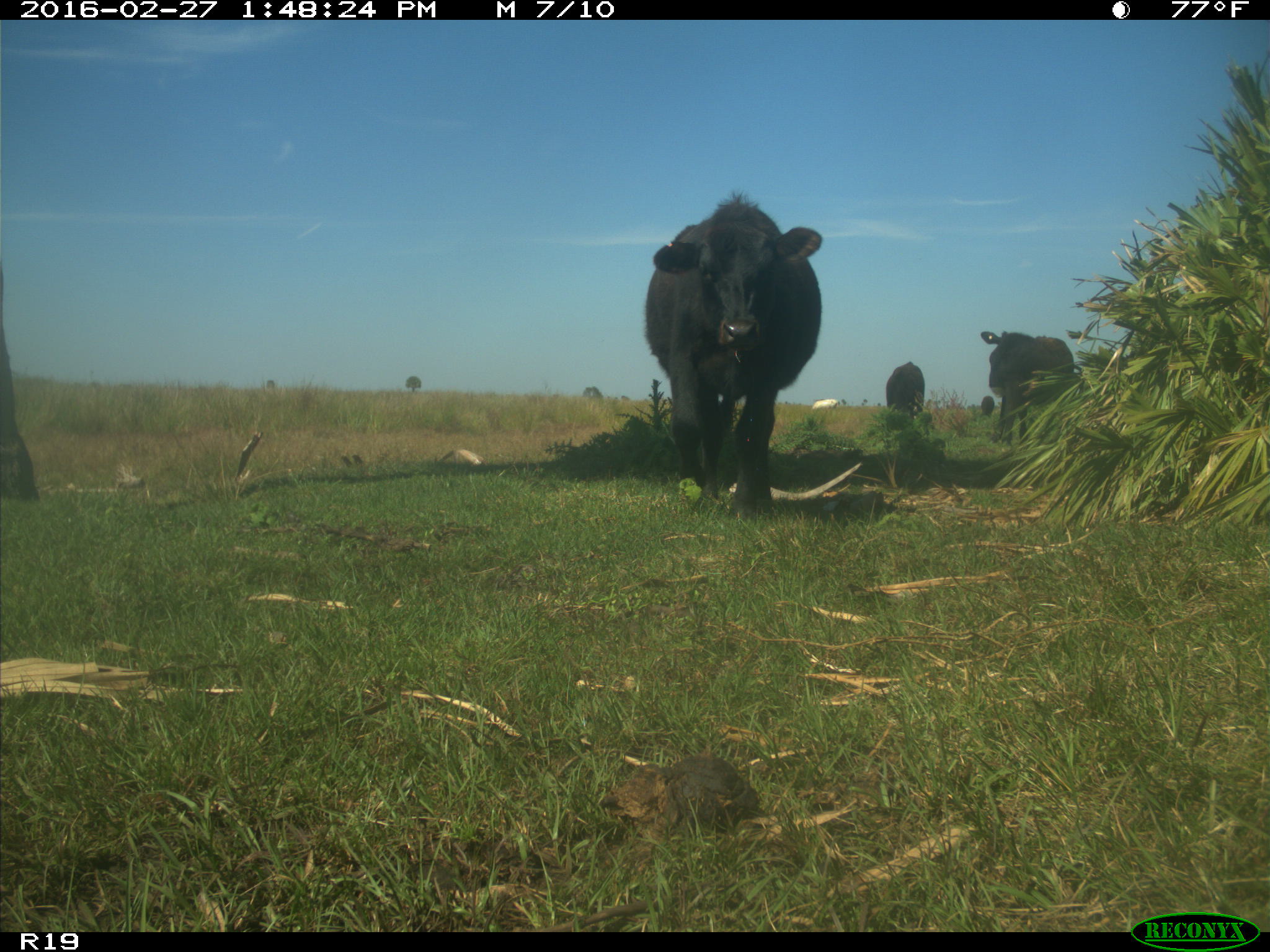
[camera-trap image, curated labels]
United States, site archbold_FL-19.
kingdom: Animalia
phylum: Chordata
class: Mammalia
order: Artiodactyla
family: Bovidae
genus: Bos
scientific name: Bos taurus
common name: domestic cow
Bos taurus (domestic cow).